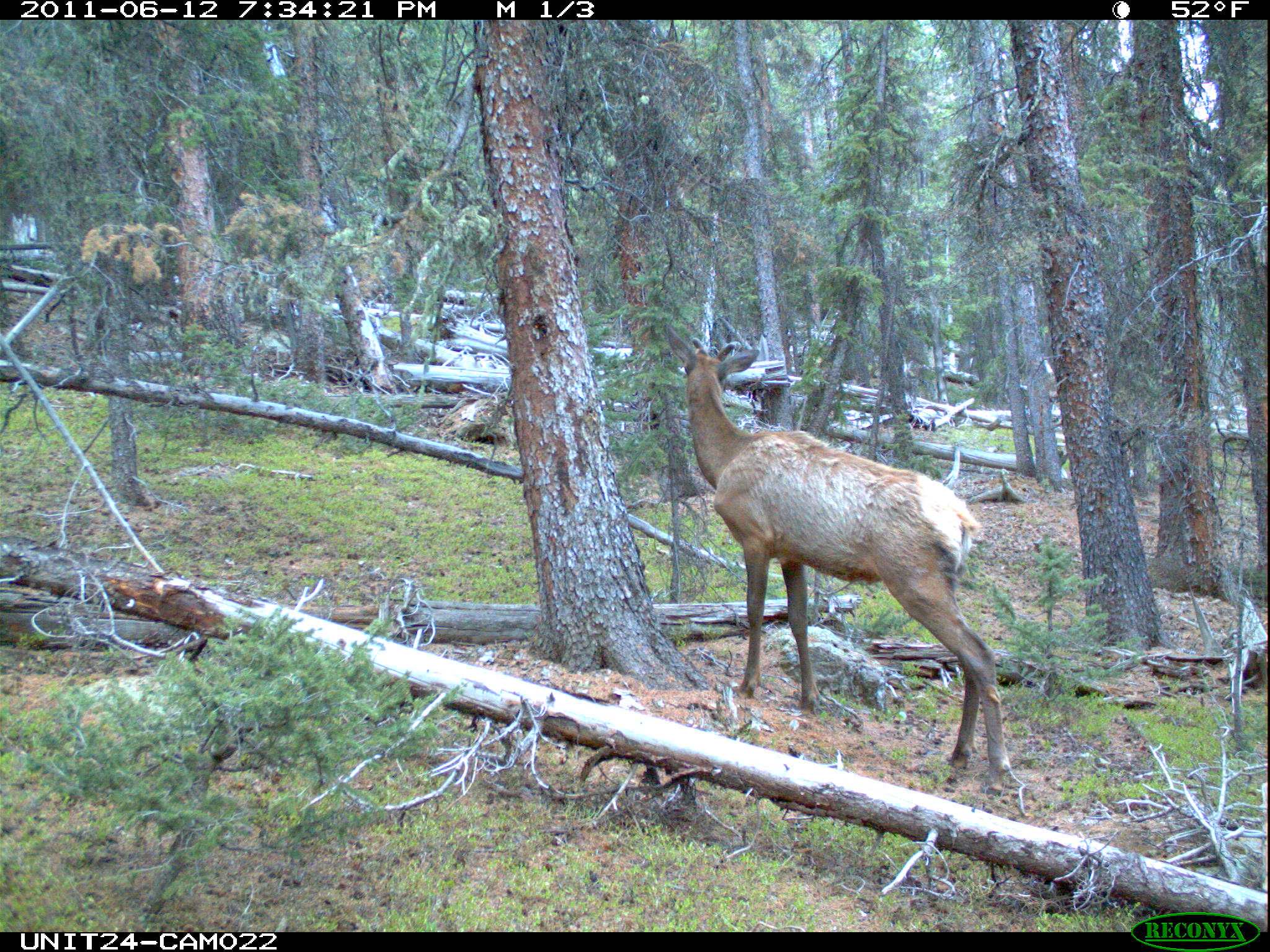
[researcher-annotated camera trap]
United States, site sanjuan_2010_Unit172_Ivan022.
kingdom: Animalia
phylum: Chordata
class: Mammalia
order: Artiodactyla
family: Cervidae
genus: Cervus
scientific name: Cervus elaphus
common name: red deer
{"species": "Cervus elaphus (red deer)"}